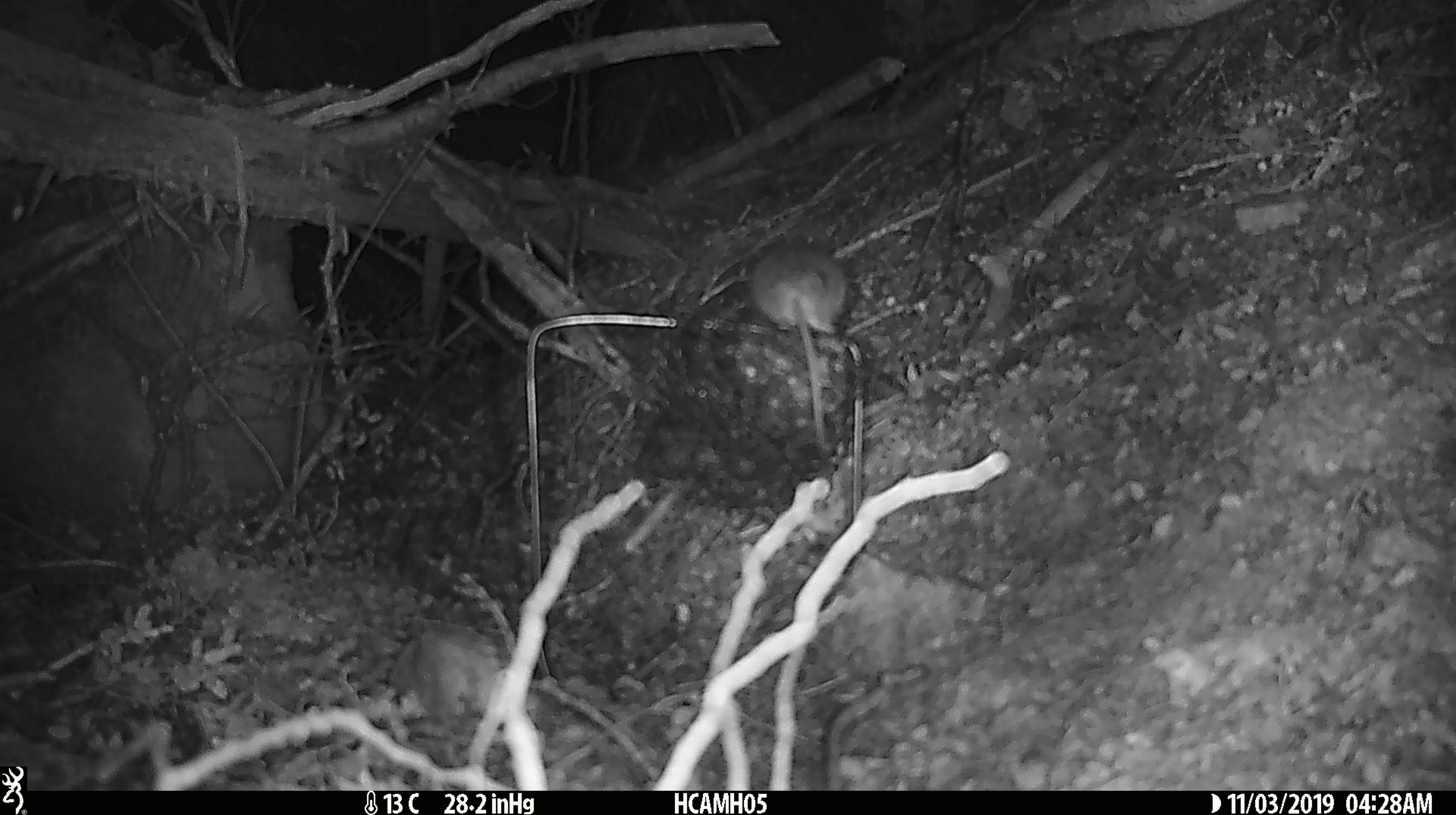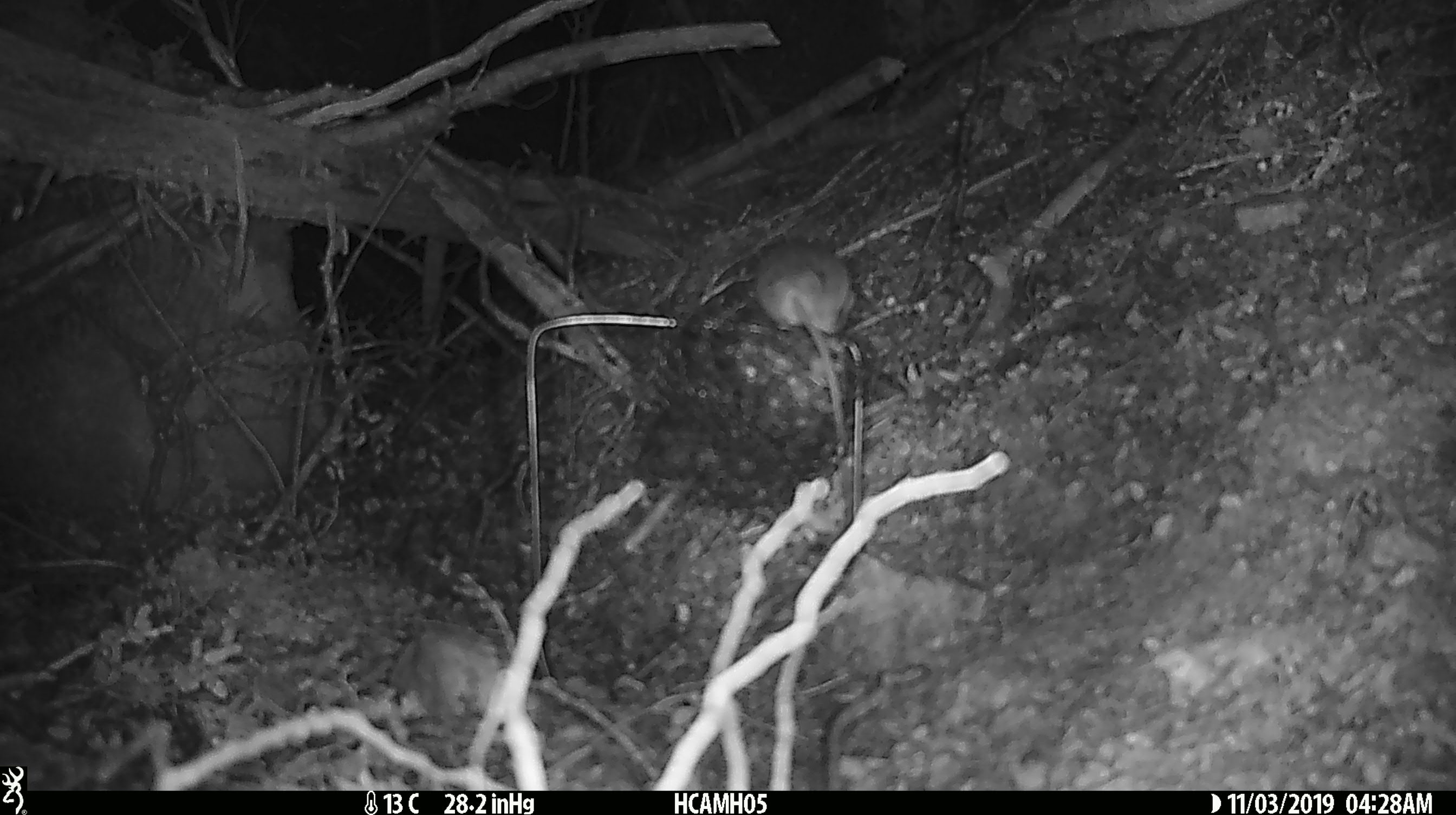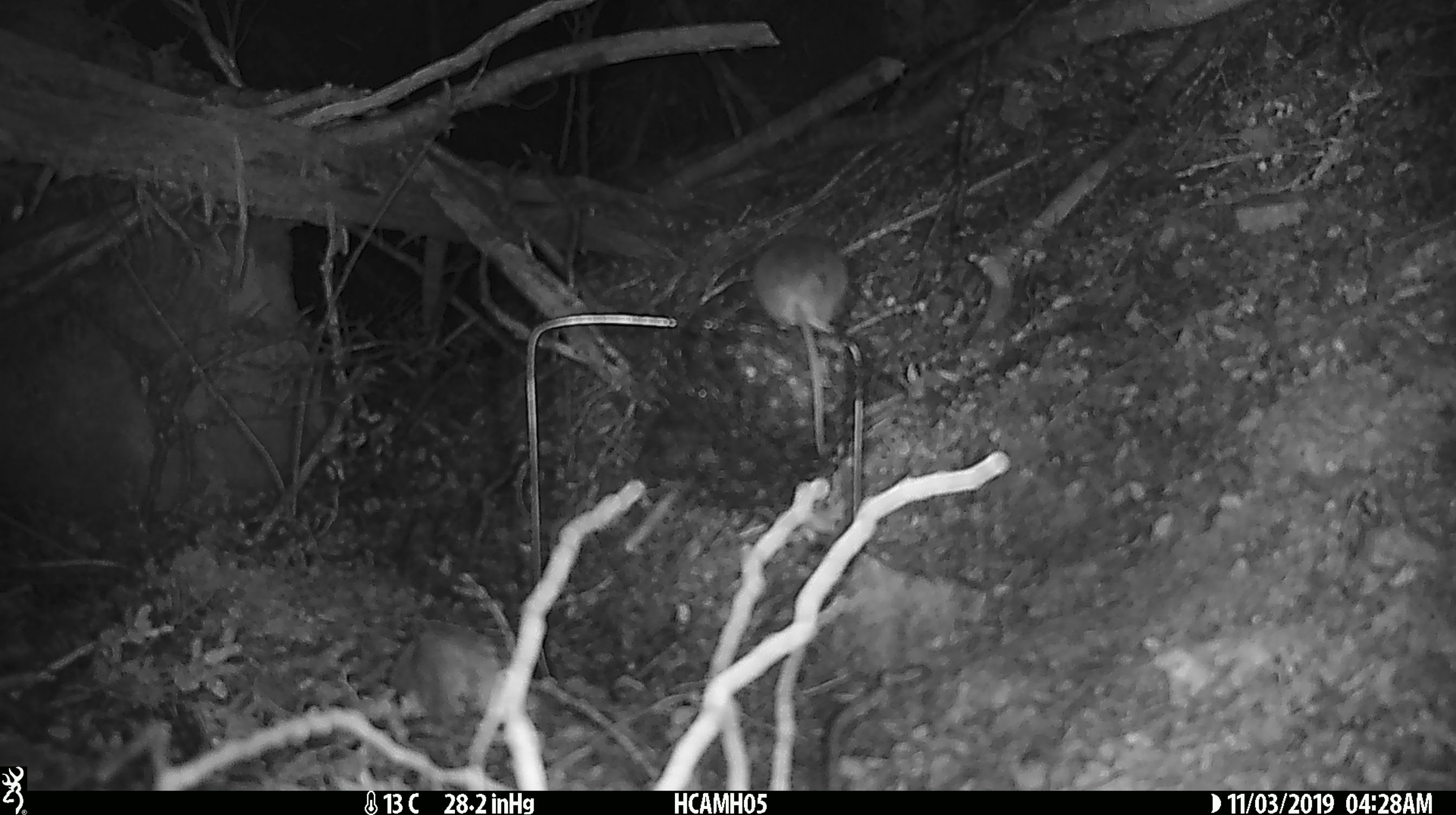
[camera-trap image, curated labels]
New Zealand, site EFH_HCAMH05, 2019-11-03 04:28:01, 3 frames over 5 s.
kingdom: Animalia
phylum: Chordata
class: Mammalia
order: Rodentia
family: Muridae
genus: Mus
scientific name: Mus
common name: mouse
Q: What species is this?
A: Mouse (Mus).